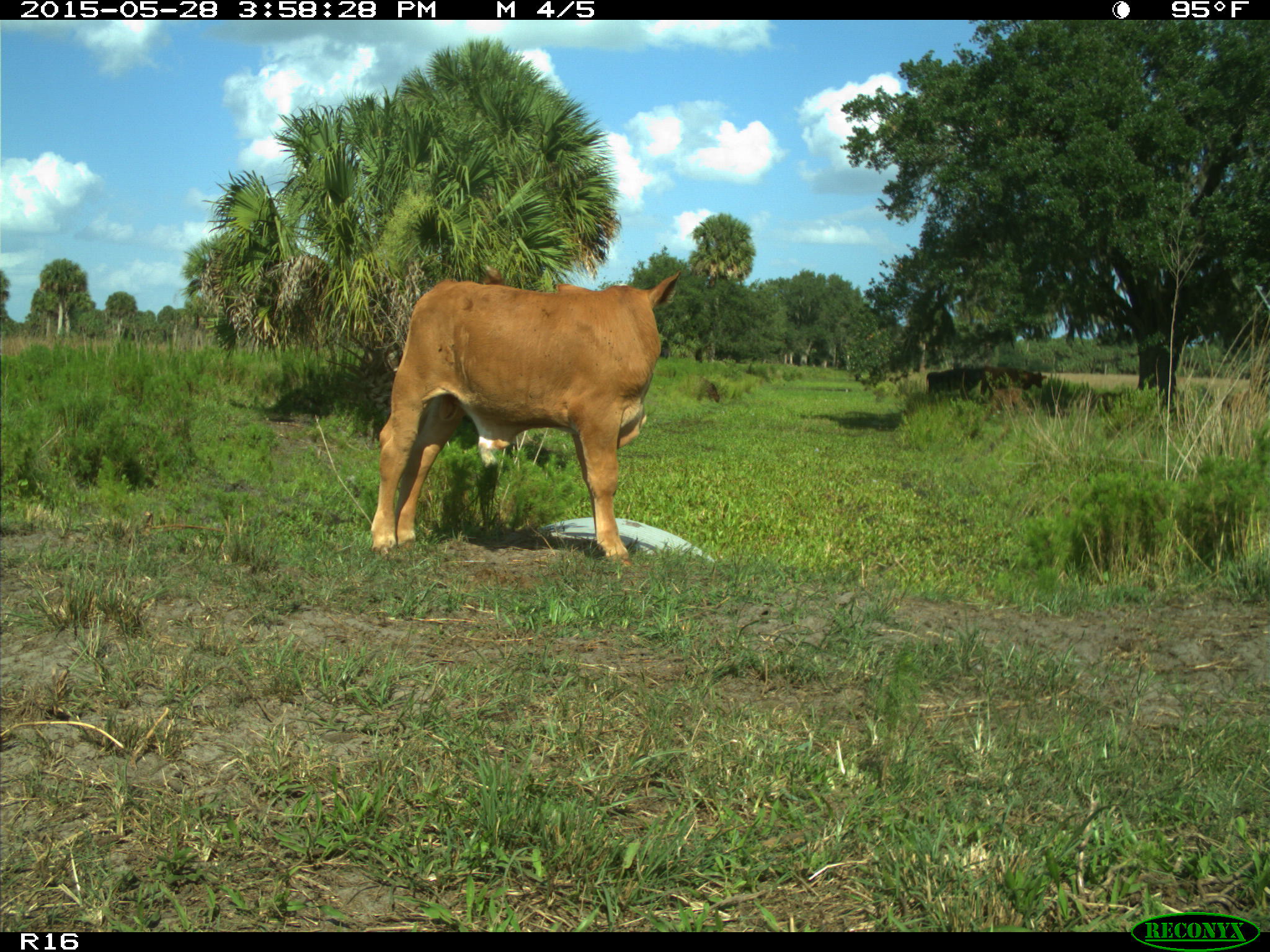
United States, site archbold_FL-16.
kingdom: Animalia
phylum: Chordata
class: Mammalia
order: Artiodactyla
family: Bovidae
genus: Bos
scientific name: Bos taurus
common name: domestic cow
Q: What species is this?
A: Bos taurus (domestic cow).